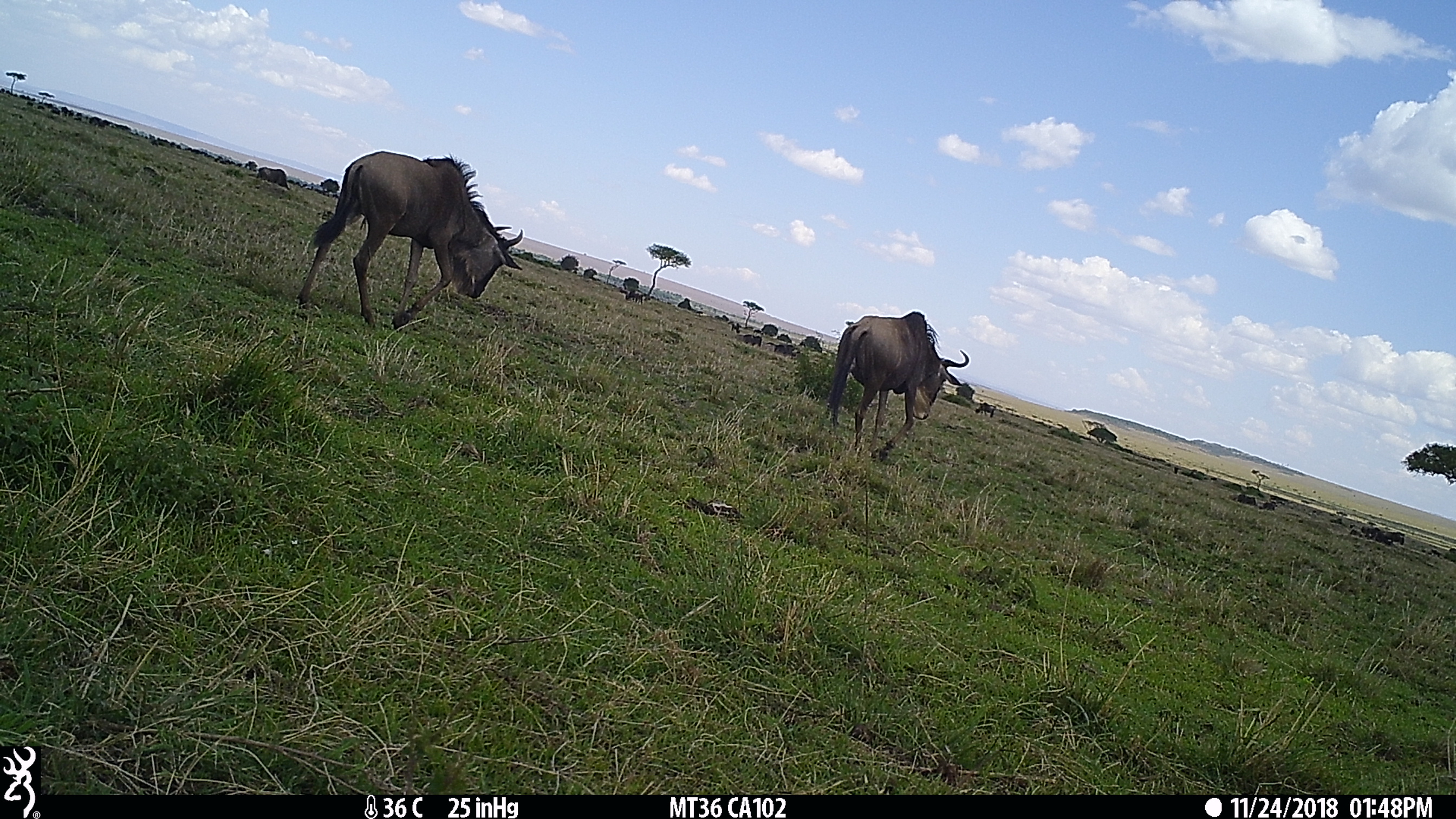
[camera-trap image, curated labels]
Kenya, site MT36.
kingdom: Animalia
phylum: Chordata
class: Mammalia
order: Artiodactyla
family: Bovidae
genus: Connochaetes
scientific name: Connochaetes taurinus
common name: blue wildebeest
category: wildebeest